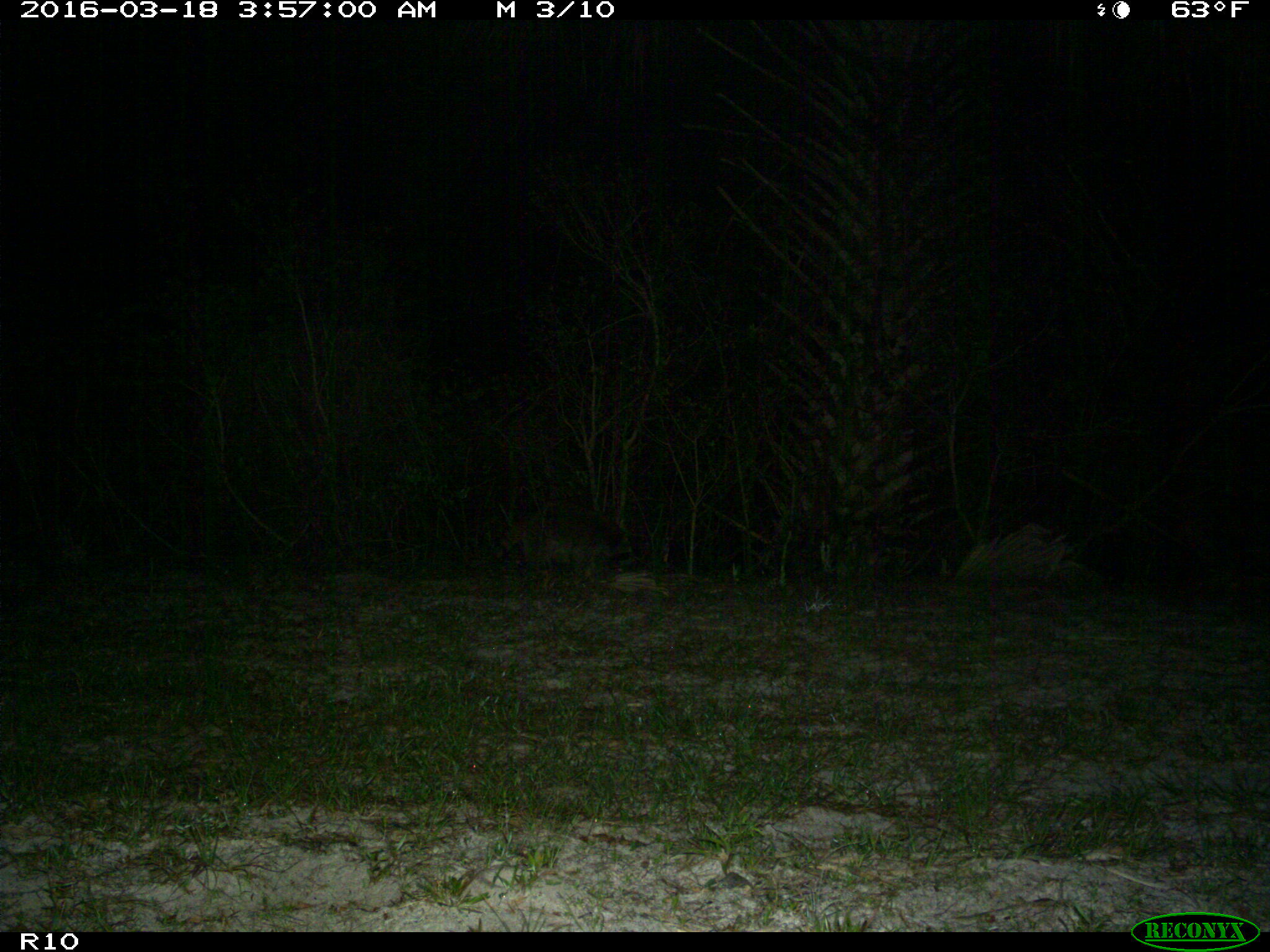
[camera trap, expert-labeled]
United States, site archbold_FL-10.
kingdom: Animalia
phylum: Chordata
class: Mammalia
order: Carnivora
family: Procyonidae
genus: Procyon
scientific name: Procyon lotor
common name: common raccoon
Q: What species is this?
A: Procyon lotor (common raccoon).